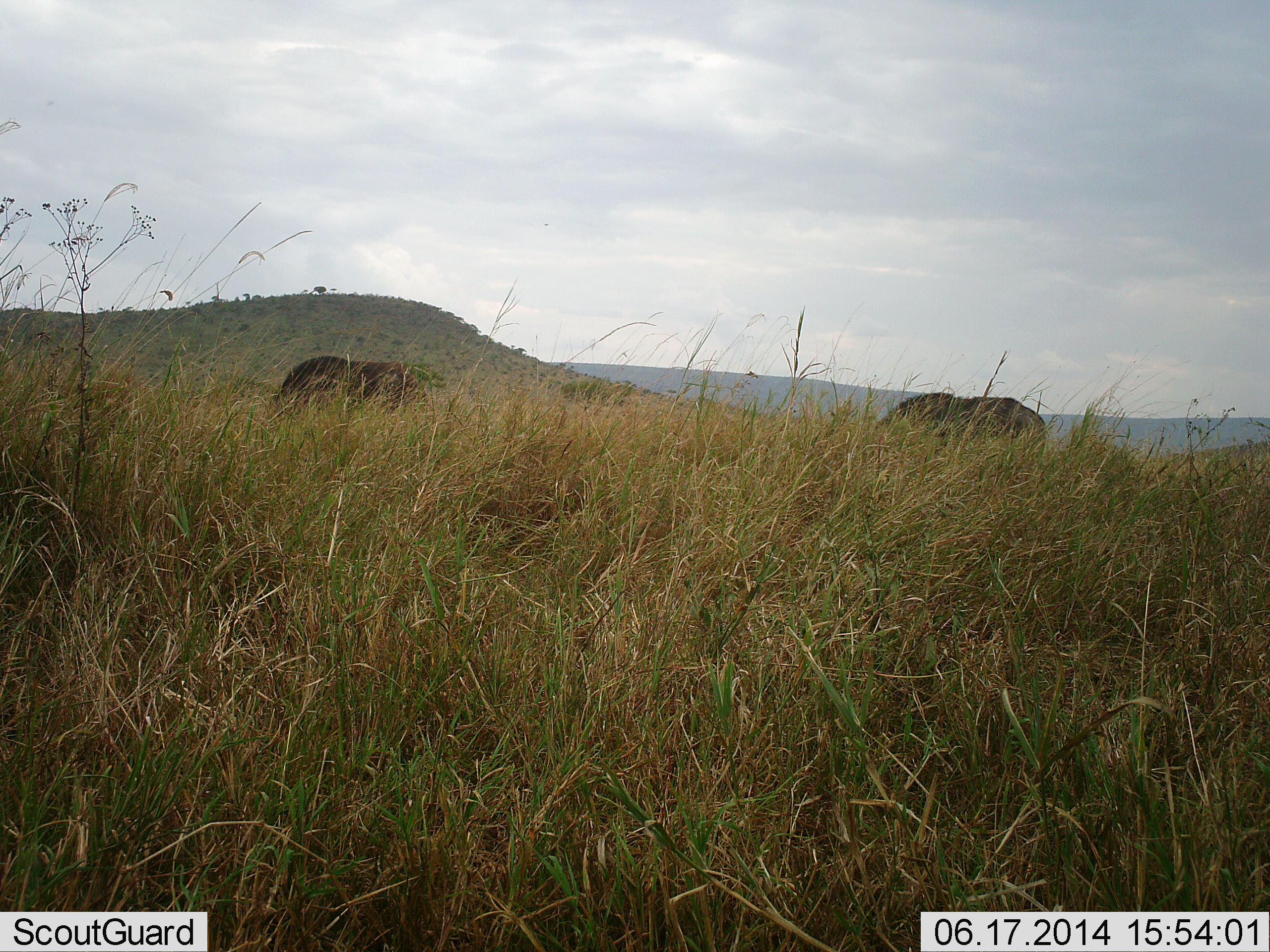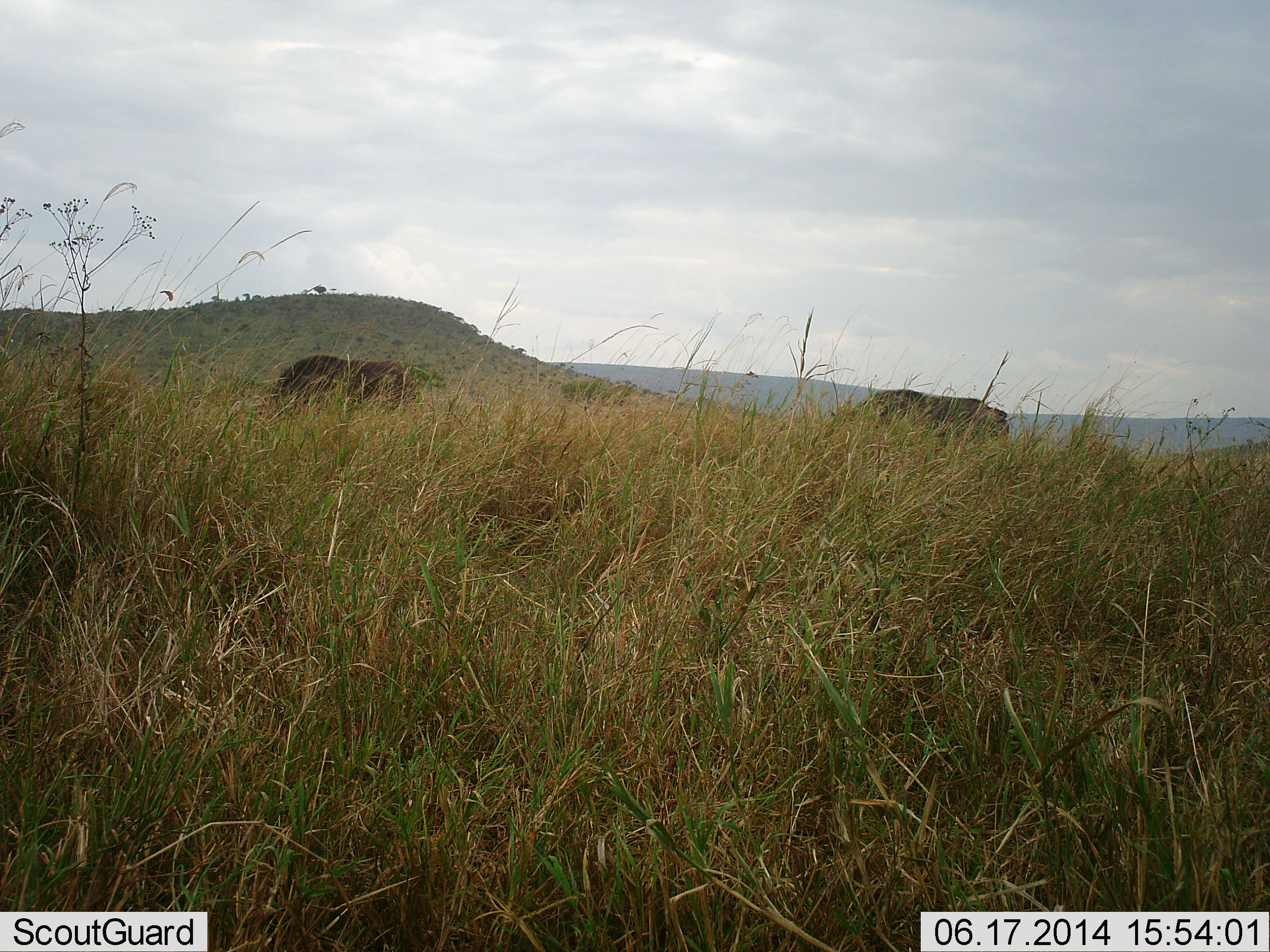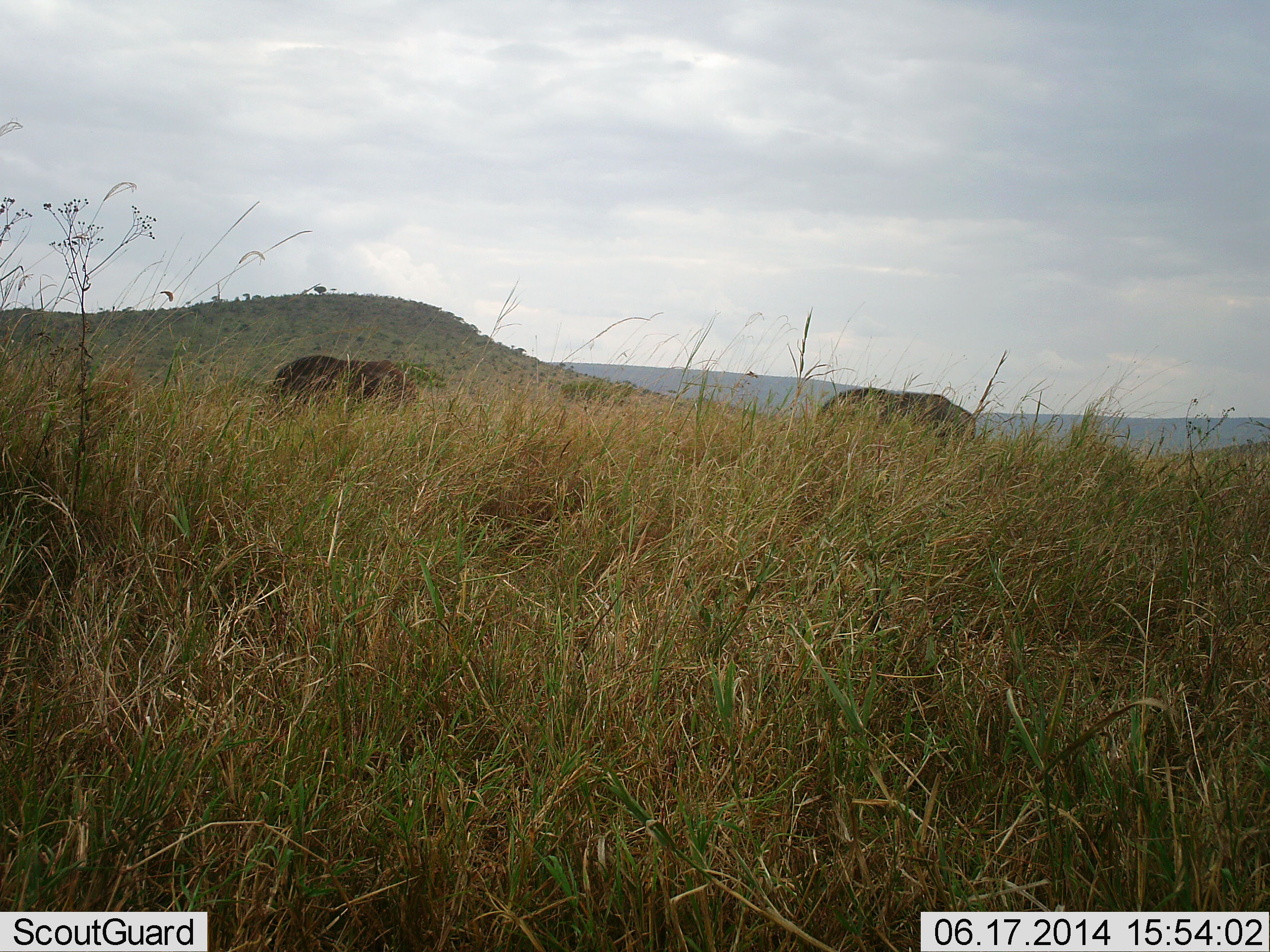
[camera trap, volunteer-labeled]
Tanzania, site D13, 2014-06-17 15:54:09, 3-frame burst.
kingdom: Animalia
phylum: Chordata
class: Mammalia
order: Artiodactyla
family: Bovidae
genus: Connochaetes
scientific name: Connochaetes taurinus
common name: blue wildebeest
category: wildebeest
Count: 2.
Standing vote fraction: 11%.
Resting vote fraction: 0%.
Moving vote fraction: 56%.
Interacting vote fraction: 0%.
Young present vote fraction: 0%.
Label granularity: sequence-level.